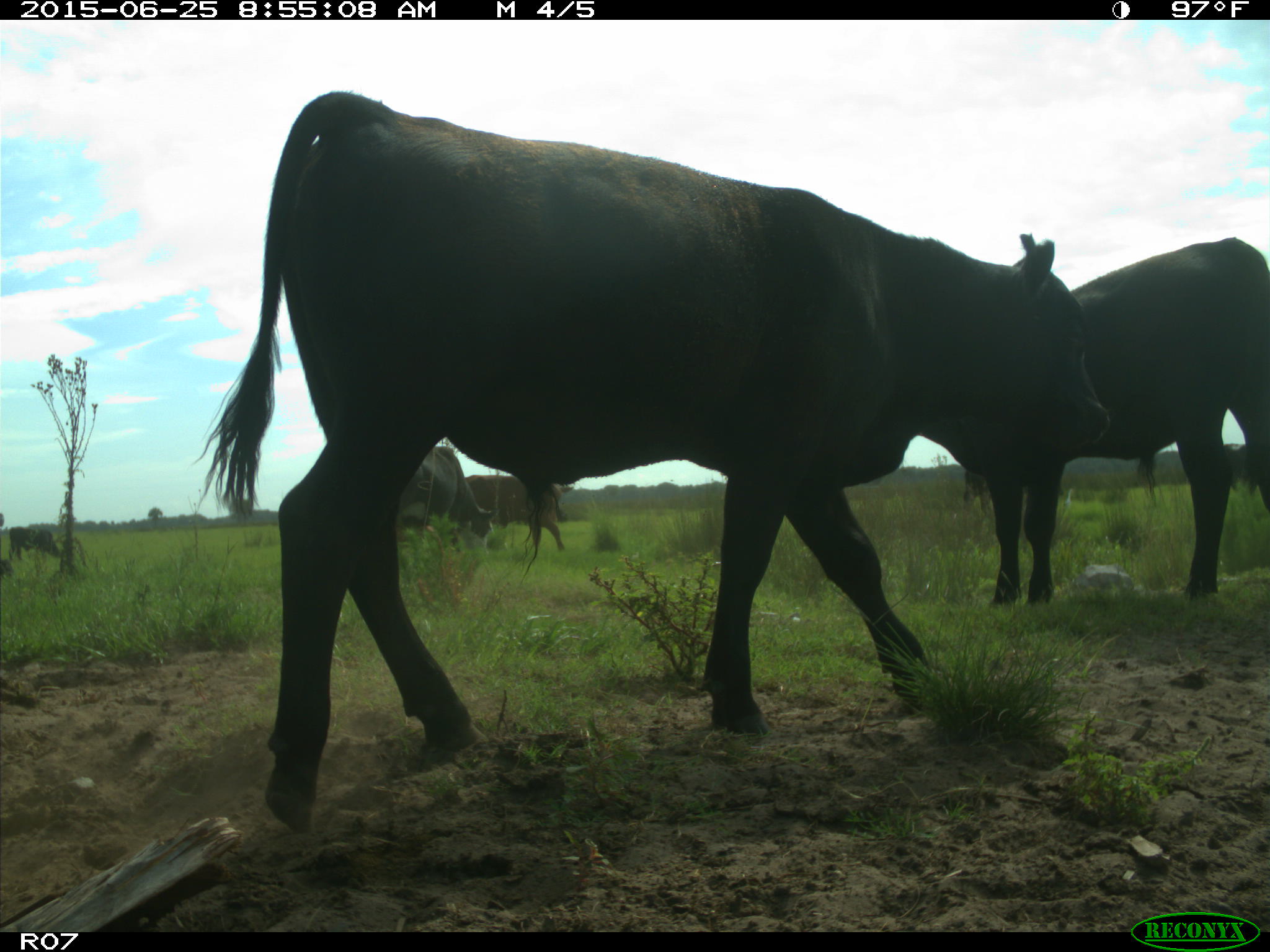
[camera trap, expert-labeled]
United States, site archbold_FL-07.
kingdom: Animalia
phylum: Chordata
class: Mammalia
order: Artiodactyla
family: Bovidae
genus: Bos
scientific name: Bos taurus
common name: domestic cow